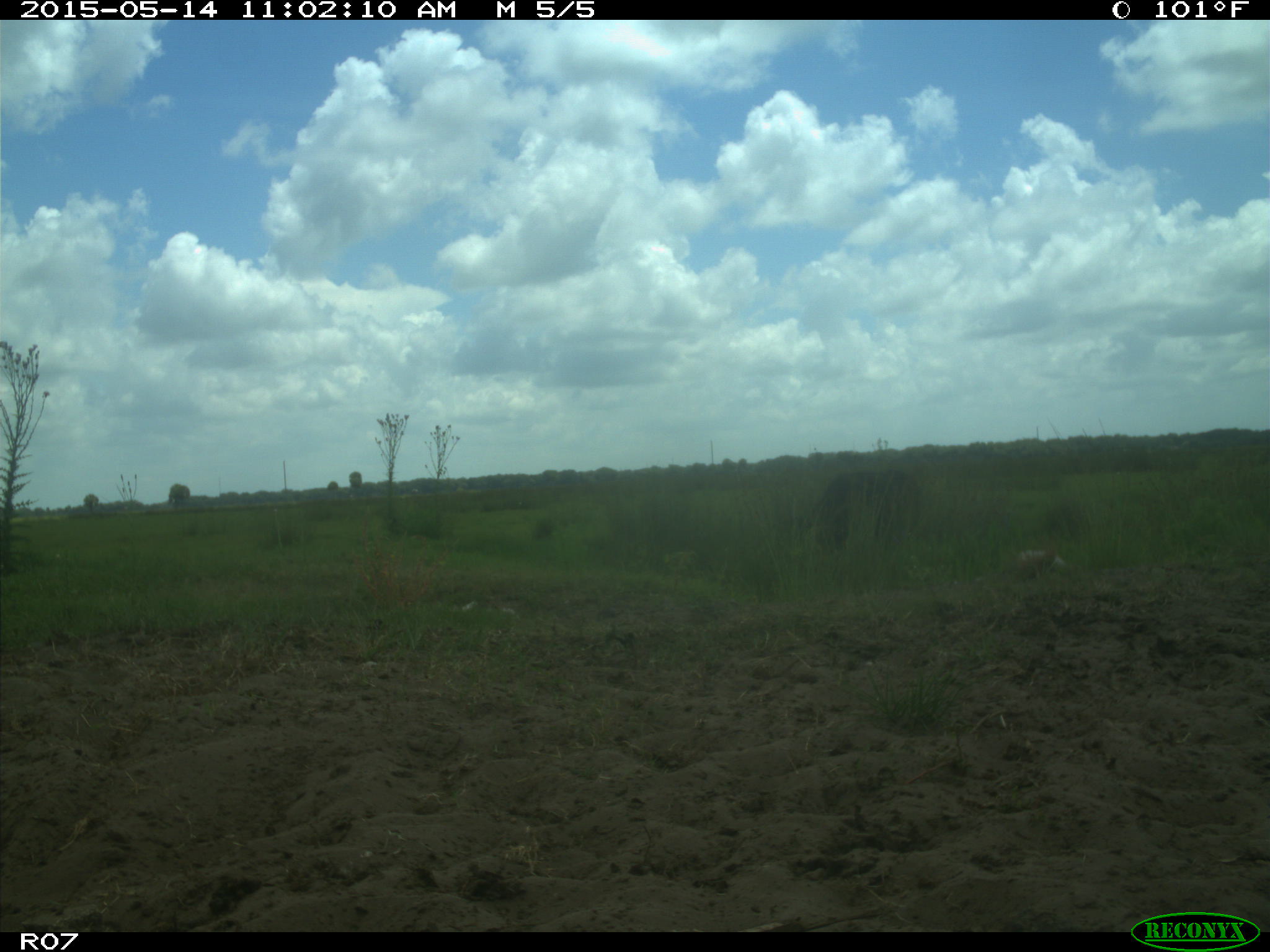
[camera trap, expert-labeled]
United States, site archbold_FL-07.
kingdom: Animalia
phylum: Chordata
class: Mammalia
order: Artiodactyla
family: Bovidae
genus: Bos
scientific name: Bos taurus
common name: domestic cow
Bos taurus (domestic cow).